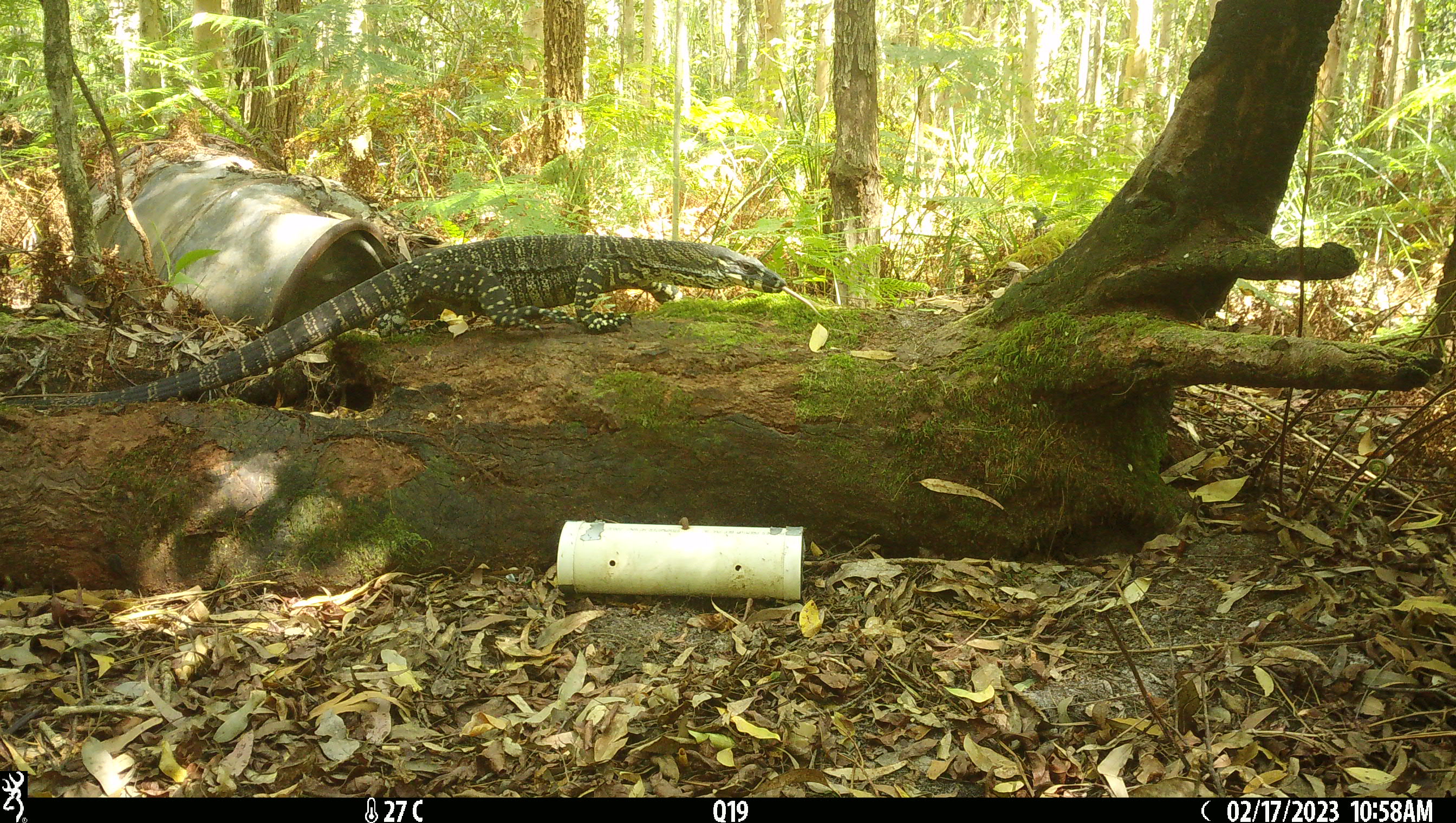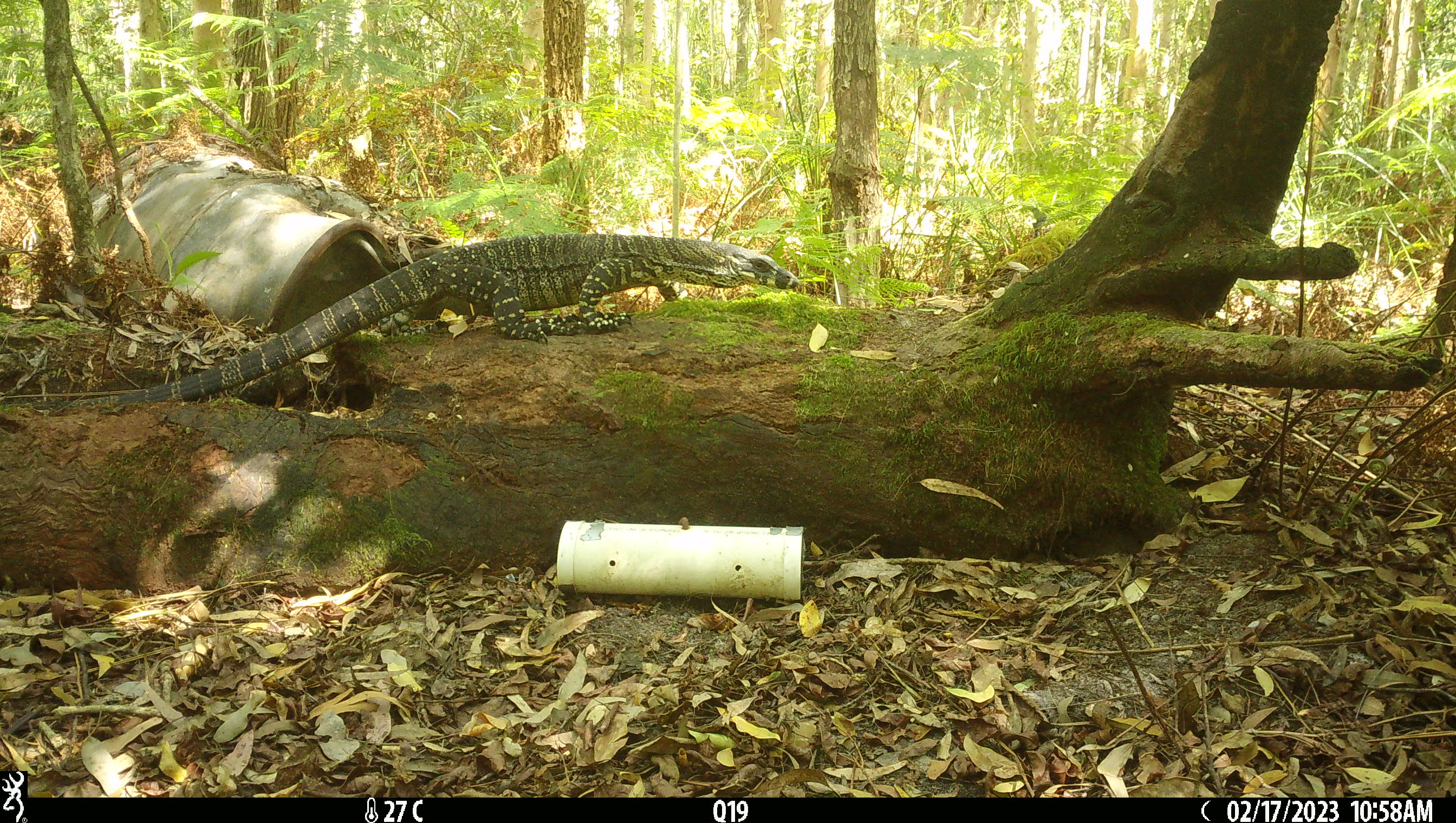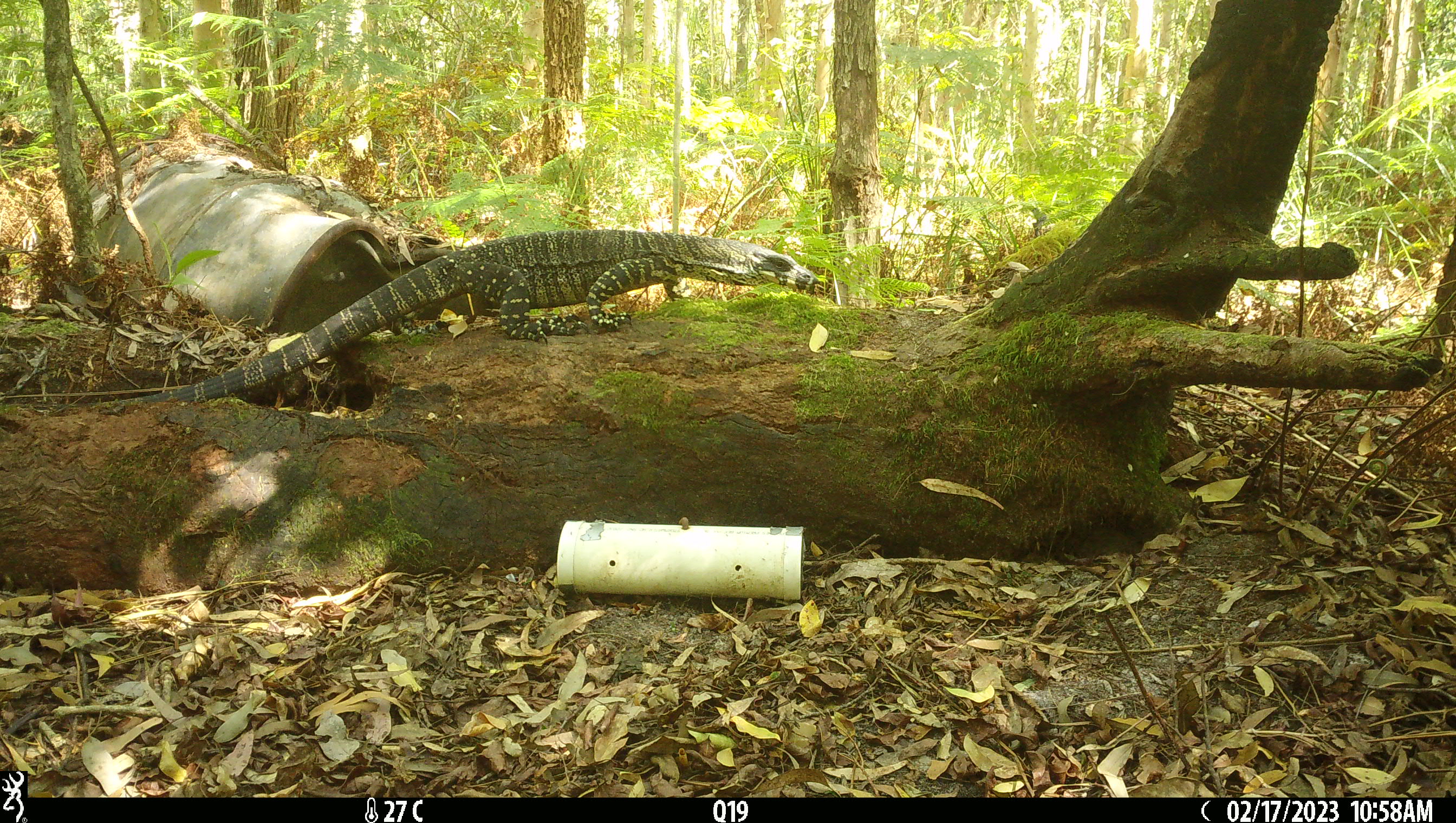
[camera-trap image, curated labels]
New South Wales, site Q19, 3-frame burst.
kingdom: Animalia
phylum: Chordata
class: Reptilia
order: Squamata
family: Varanidae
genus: Varanus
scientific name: Varanus varius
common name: lace monitor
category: goanna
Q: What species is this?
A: Goanna (lace monitor) (Varanus varius).